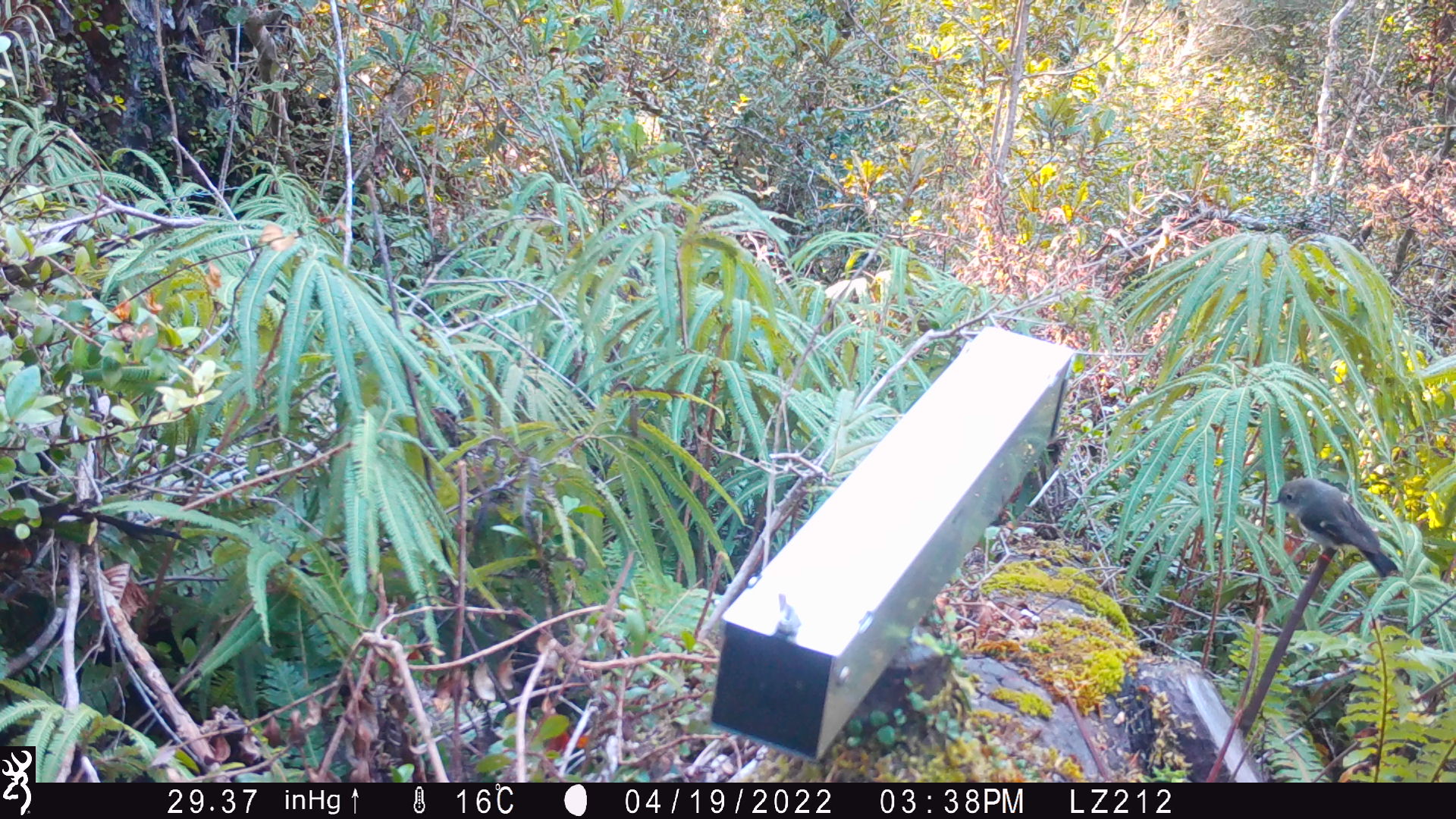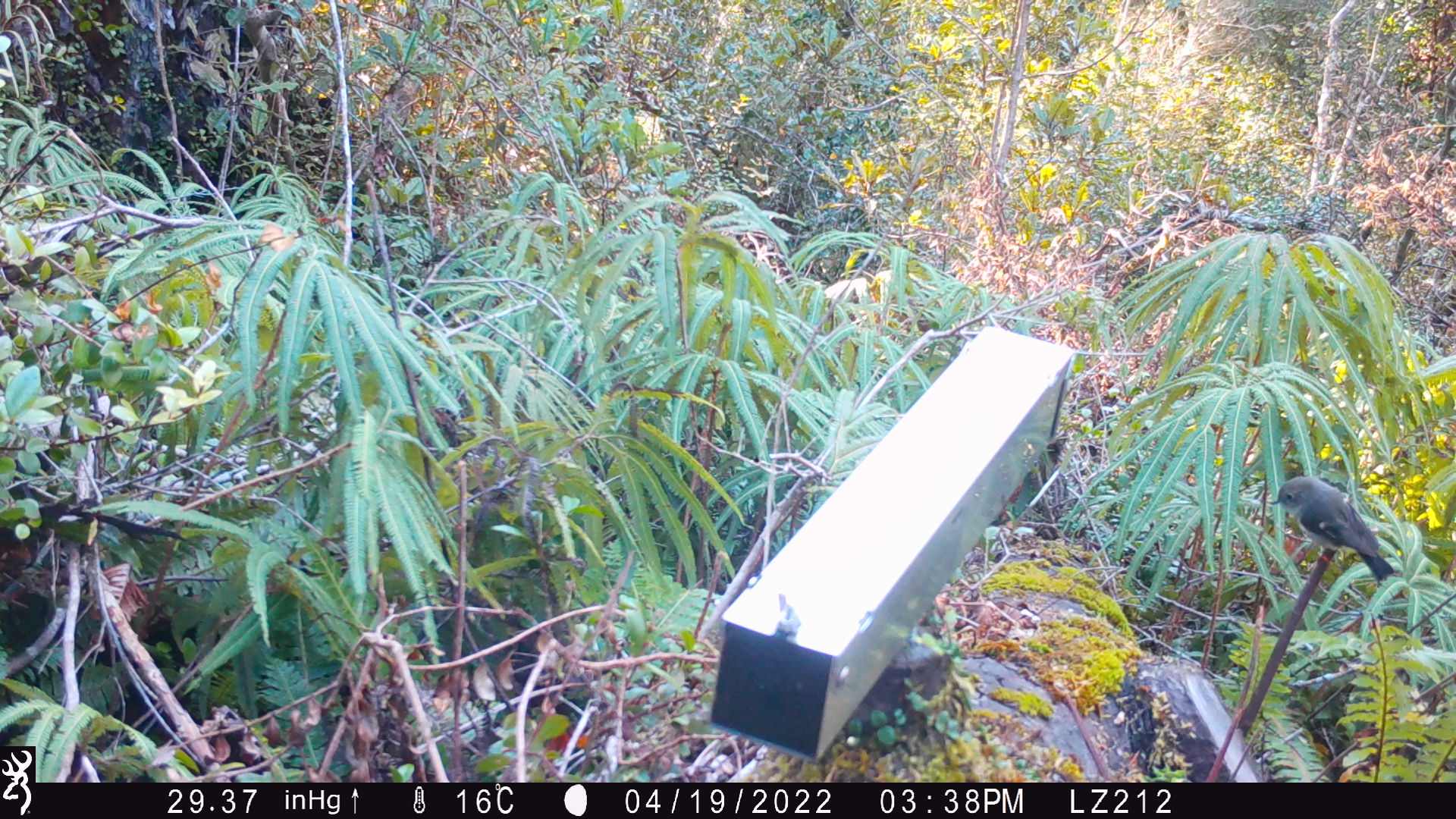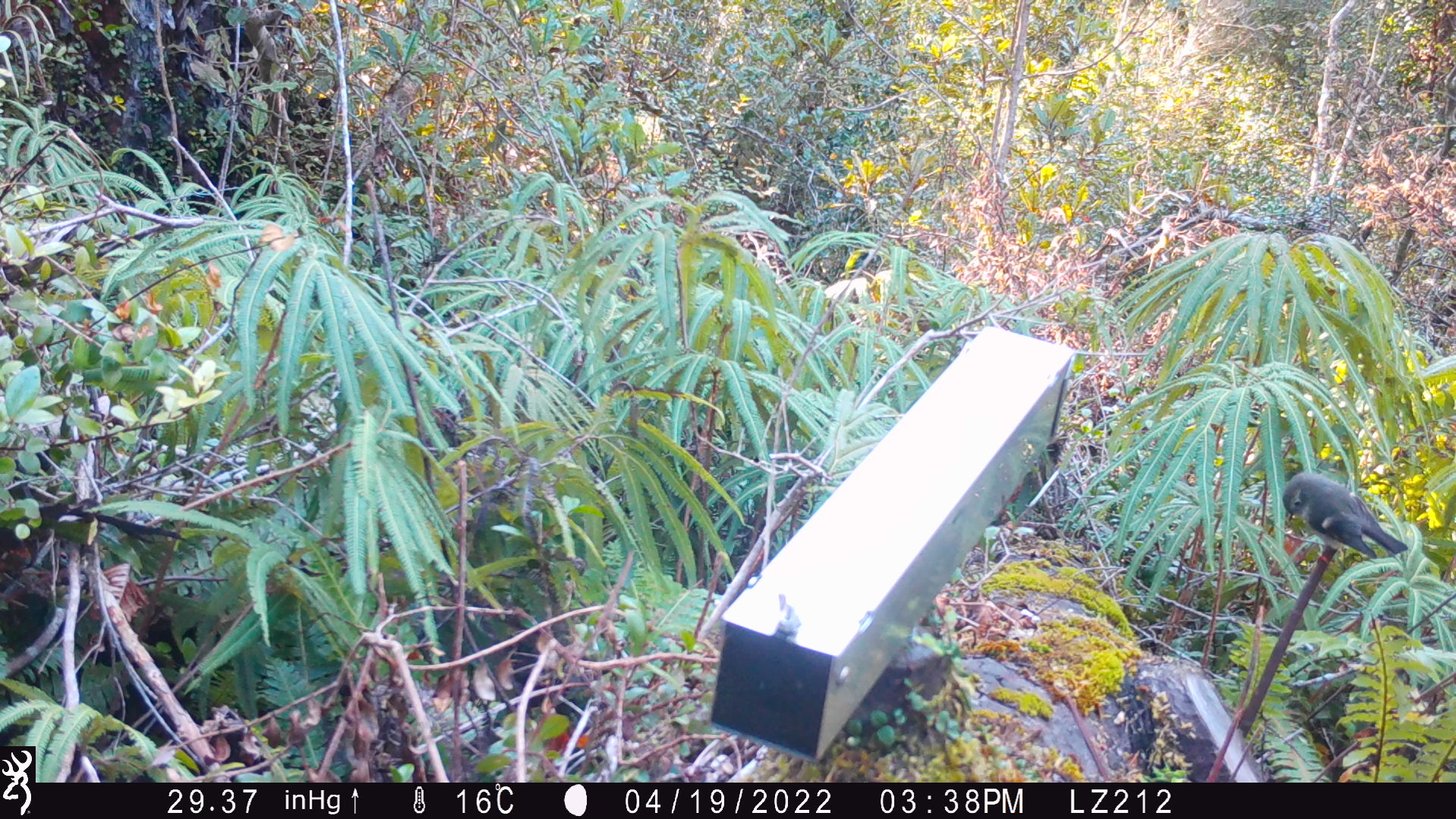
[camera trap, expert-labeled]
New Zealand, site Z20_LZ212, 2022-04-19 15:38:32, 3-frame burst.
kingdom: Animalia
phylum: Chordata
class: Aves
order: Passeriformes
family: Petroicidae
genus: Petroica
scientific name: Petroica macrocephala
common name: tomtit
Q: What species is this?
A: Tomtit (Petroica macrocephala).